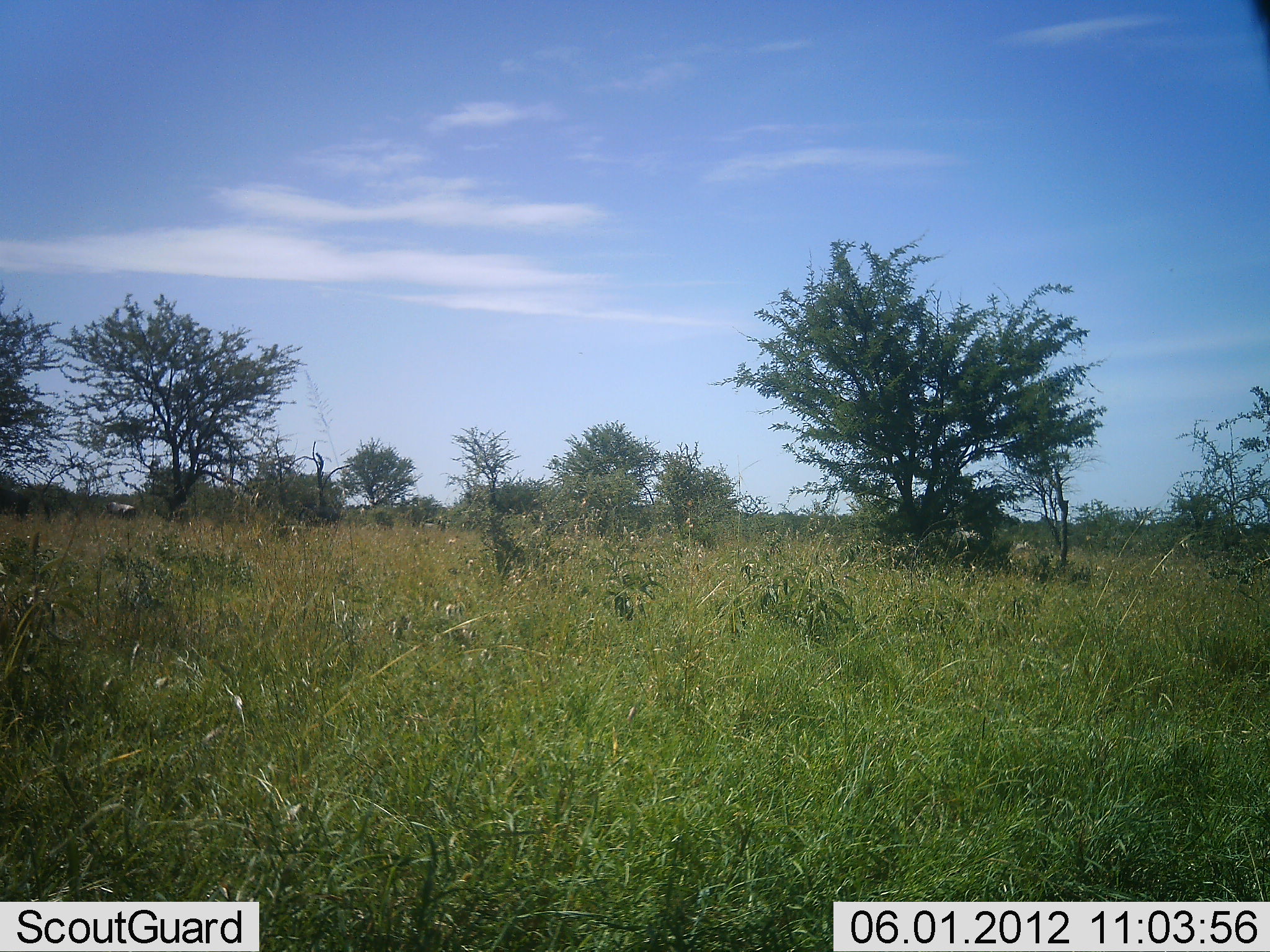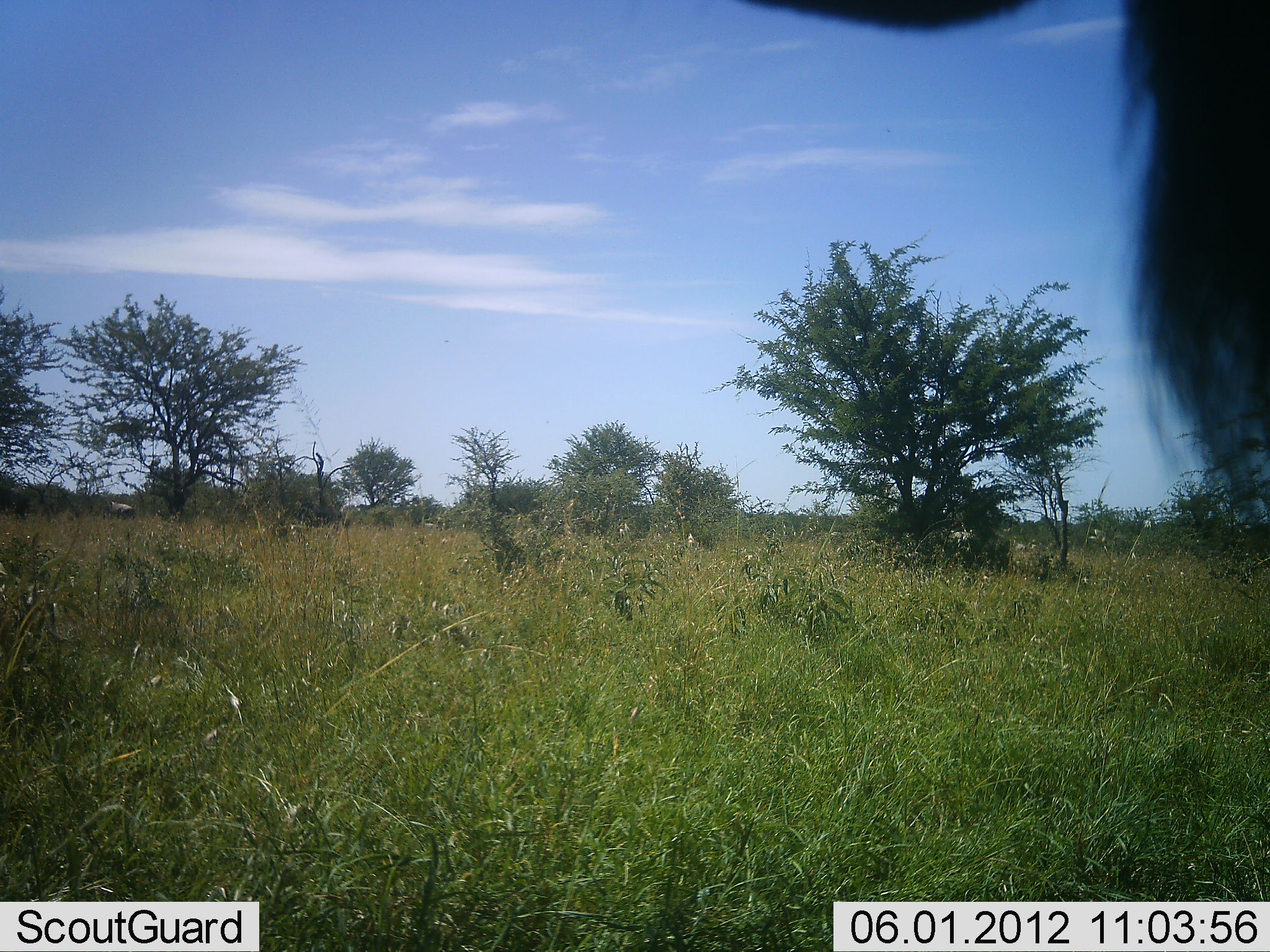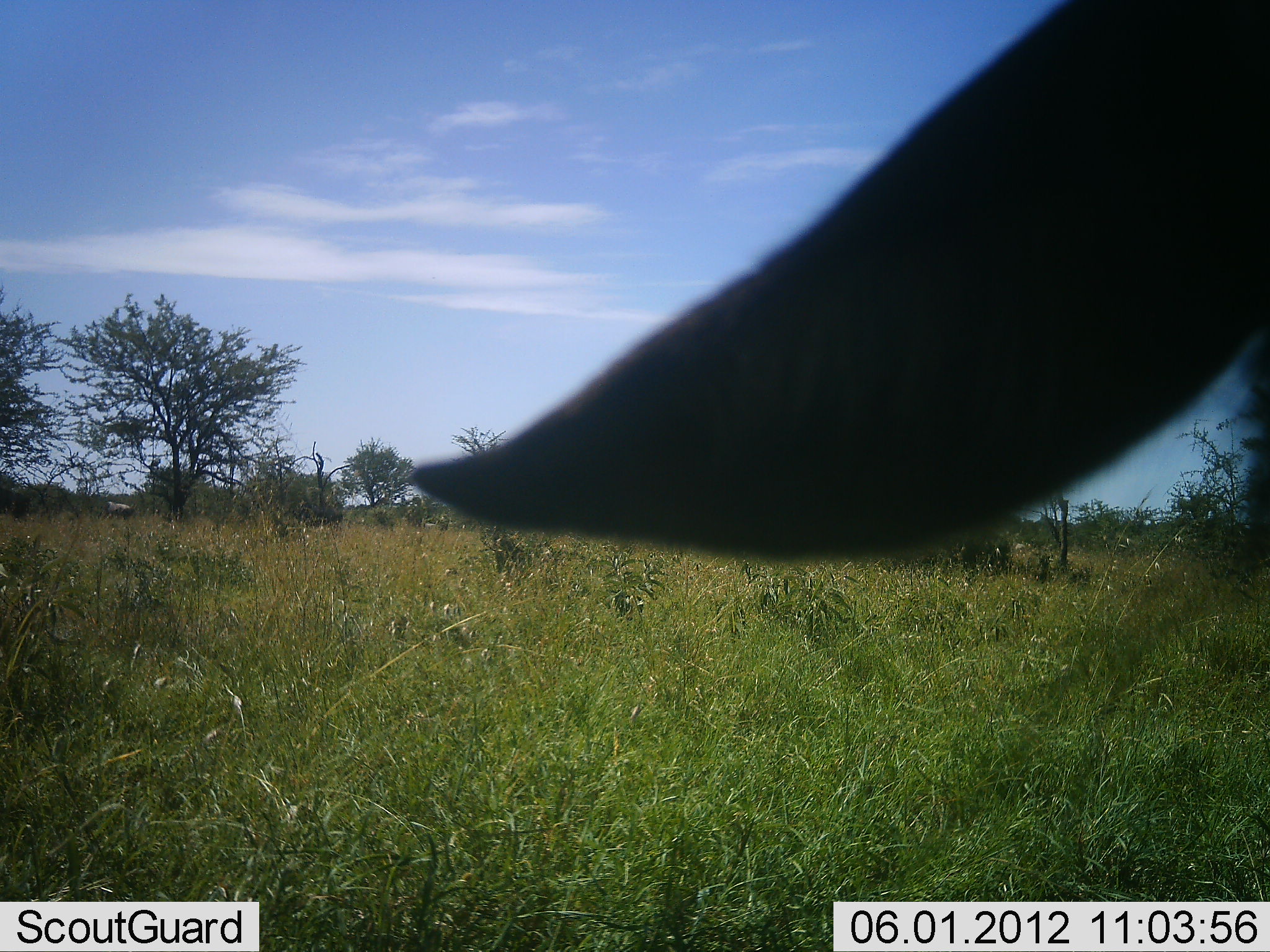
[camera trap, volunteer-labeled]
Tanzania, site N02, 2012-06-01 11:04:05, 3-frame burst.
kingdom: Animalia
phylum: Chordata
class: Mammalia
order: Artiodactyla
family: Bovidae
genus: Connochaetes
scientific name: Connochaetes taurinus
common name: blue wildebeest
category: wildebeest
Wildebeest (blue wildebeest) (Connochaetes taurinus), count 1. Behavior (volunteer vote fractions): standing 82%, resting 0%, moving 27%, interacting 9%. Young present (vote fraction): 0%. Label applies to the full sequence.